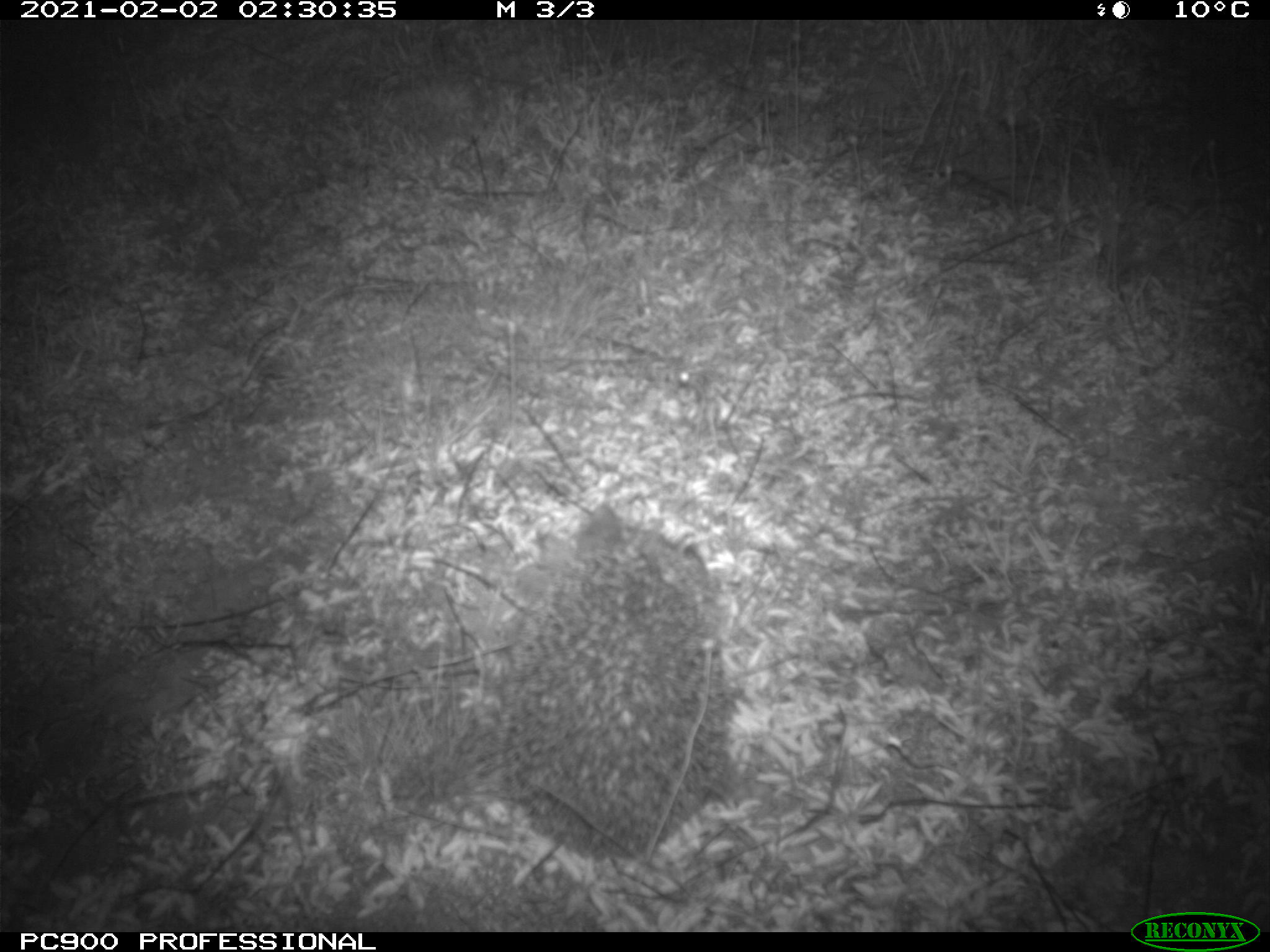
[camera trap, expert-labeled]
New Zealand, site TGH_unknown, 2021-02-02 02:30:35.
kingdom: Animalia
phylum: Chordata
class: Mammalia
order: Eulipotyphla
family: Erinaceidae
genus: Erinaceus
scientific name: Erinaceus europaeus europaeus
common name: european hedgehog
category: hedgehog